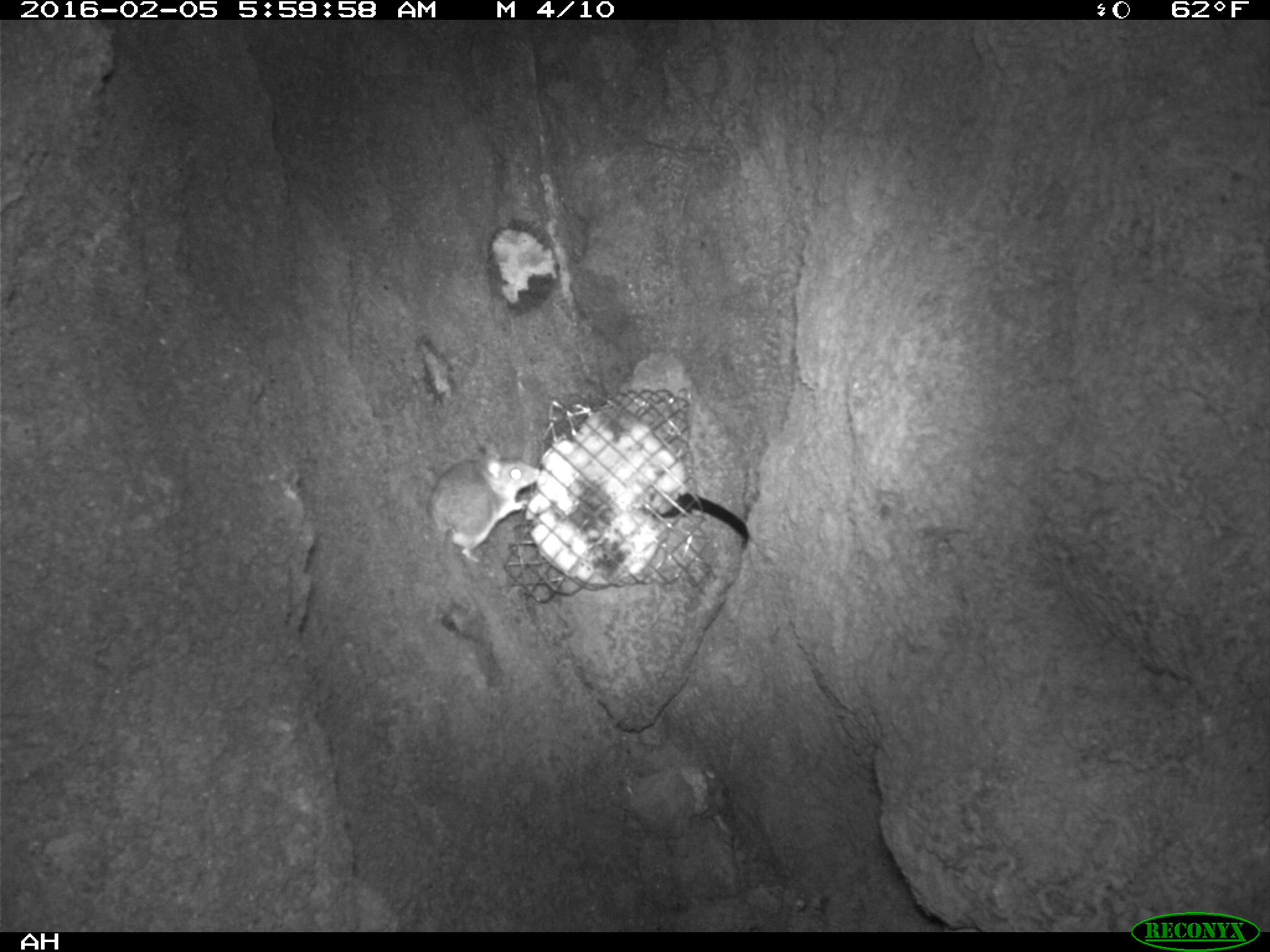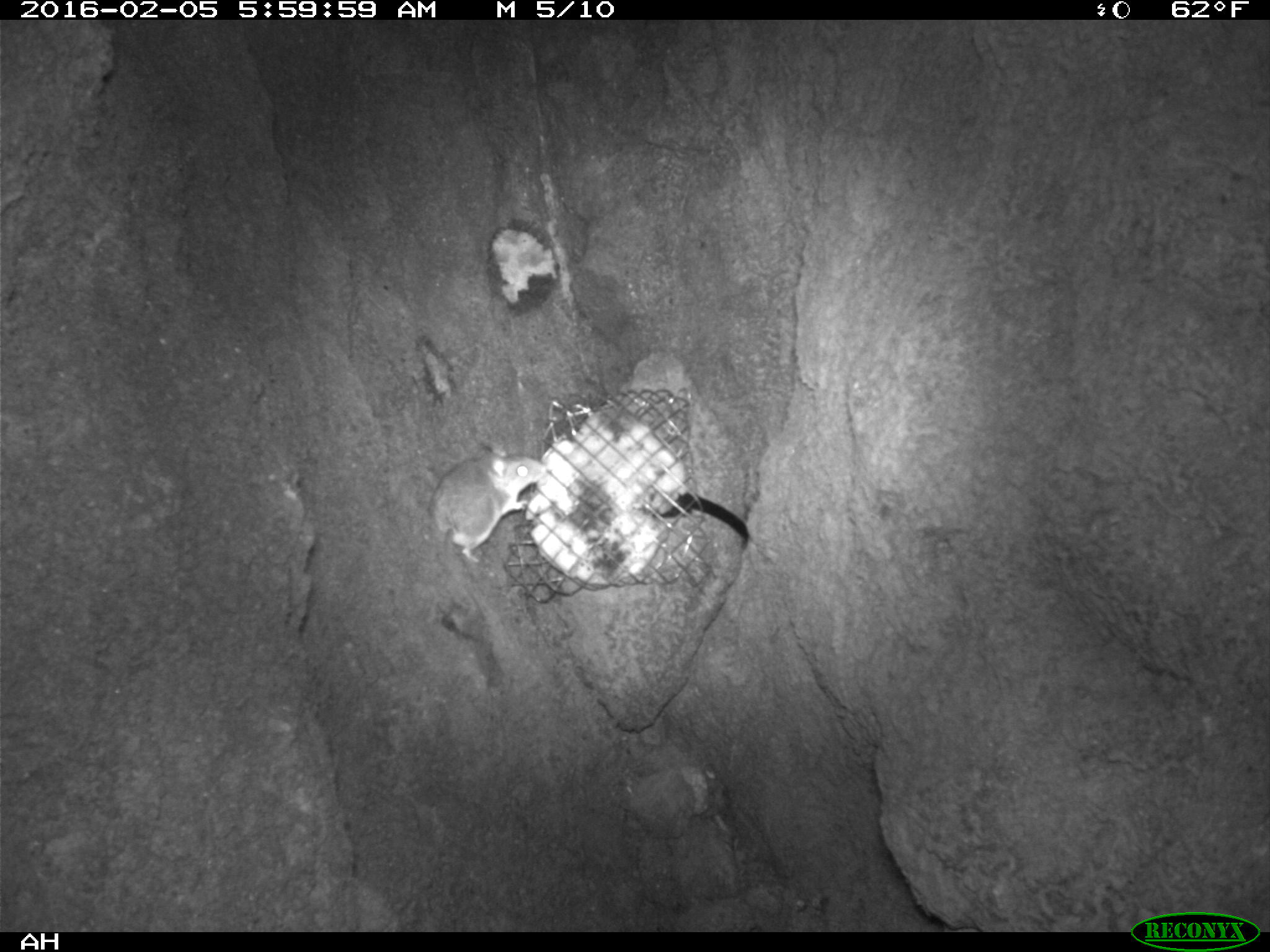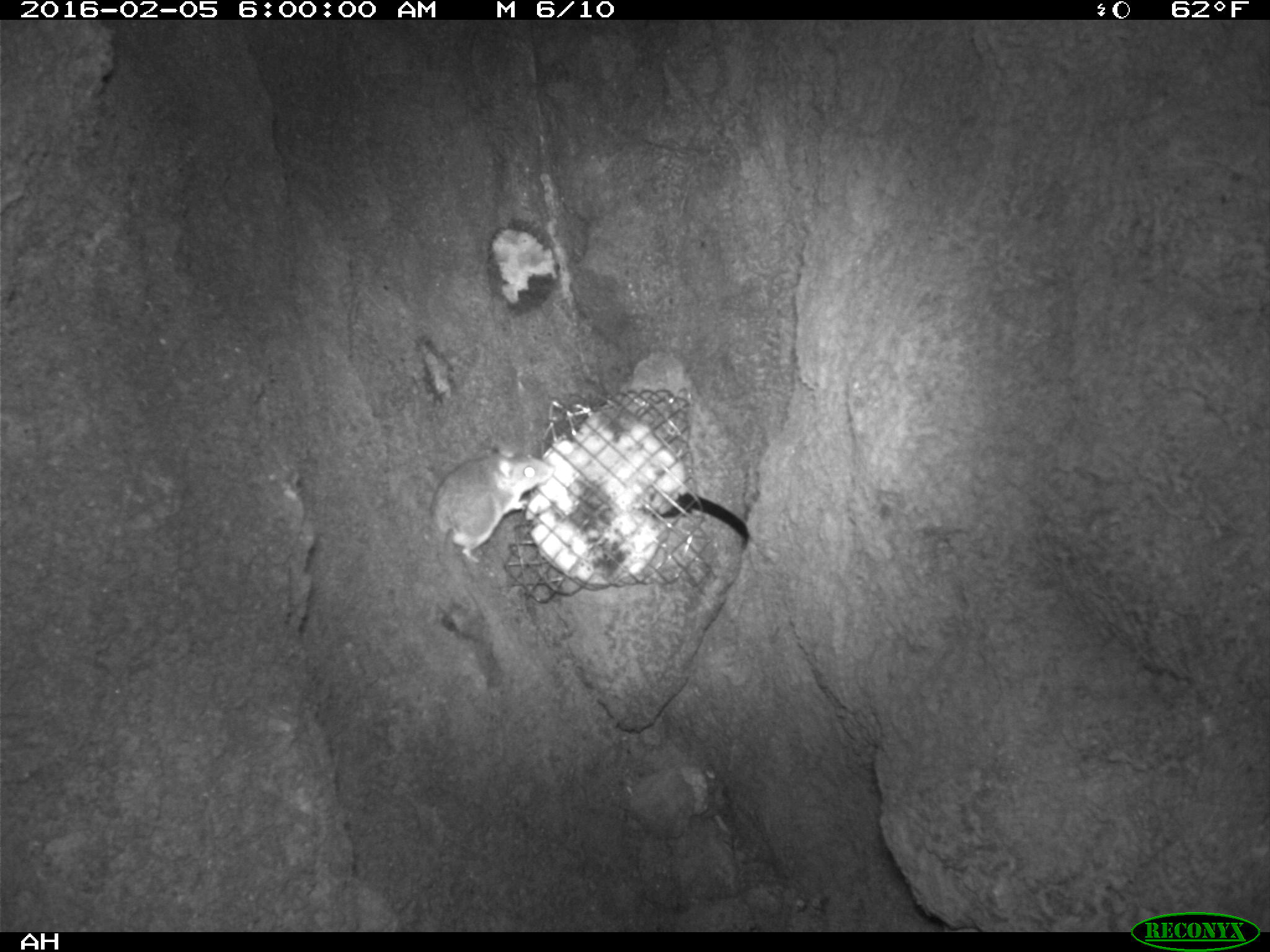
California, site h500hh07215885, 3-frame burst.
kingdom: Animalia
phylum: Chordata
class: Mammalia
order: Rodentia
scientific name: Rodentia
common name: rodent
Rodent (Rodentia).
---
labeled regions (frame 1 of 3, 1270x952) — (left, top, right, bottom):
rodent: (427, 438, 539, 562)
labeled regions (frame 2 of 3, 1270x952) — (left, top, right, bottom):
rodent: (432, 454, 544, 565)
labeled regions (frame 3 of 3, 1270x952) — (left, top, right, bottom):
rodent: (430, 442, 556, 619)